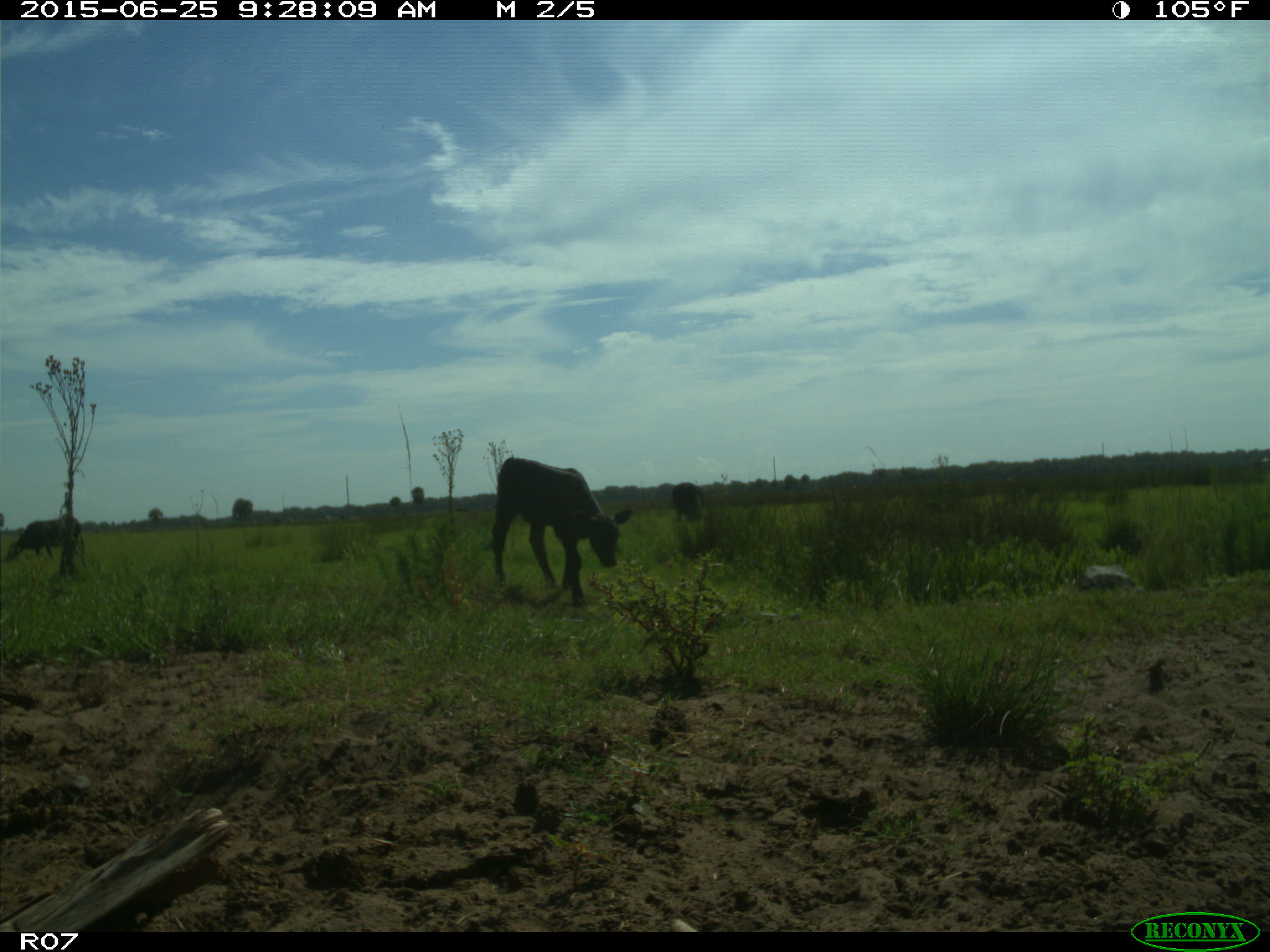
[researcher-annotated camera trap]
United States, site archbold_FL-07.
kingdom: Animalia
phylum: Chordata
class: Mammalia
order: Artiodactyla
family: Bovidae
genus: Bos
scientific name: Bos taurus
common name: domestic cow